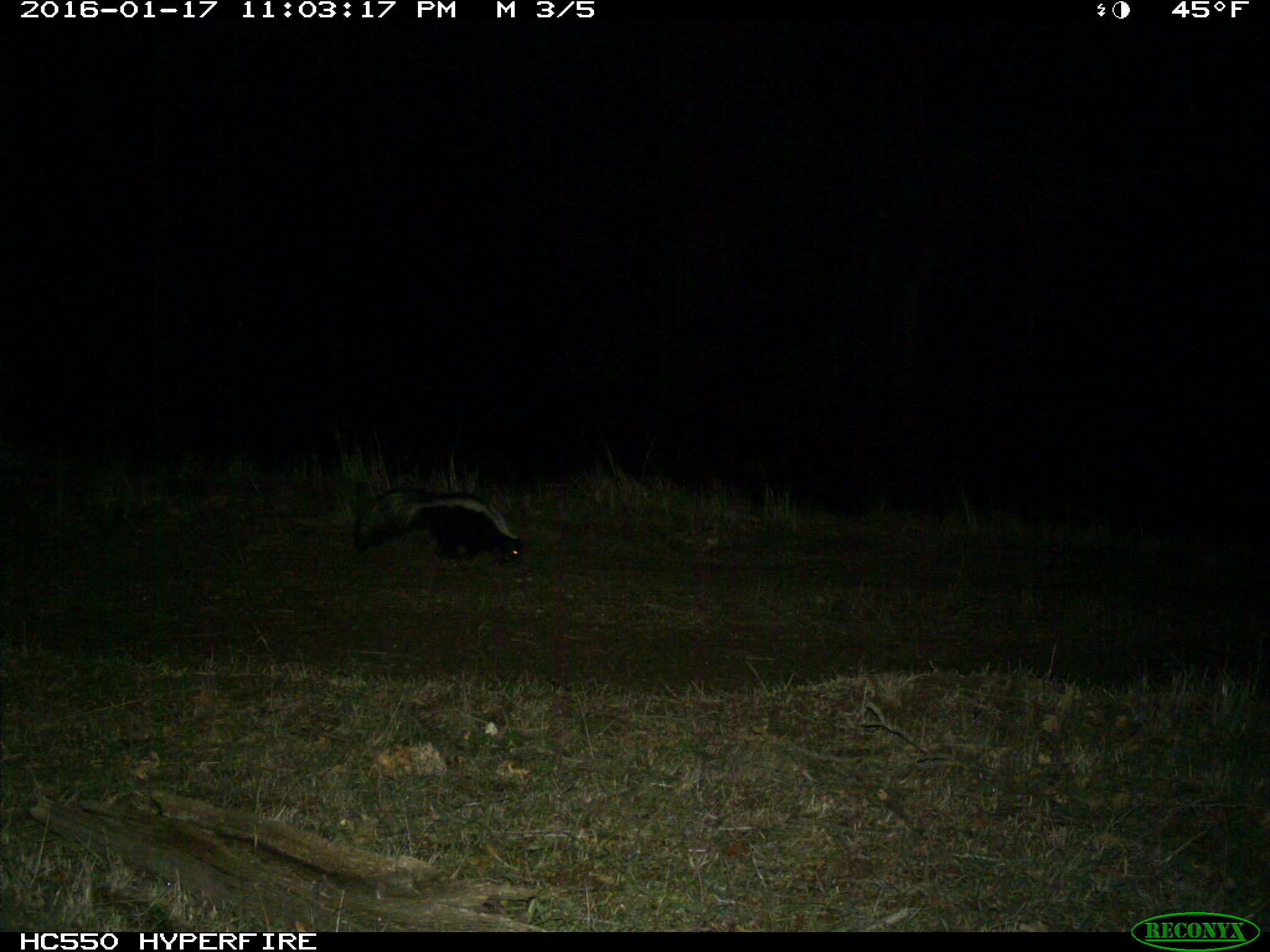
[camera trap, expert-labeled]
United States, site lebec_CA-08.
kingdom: Animalia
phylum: Chordata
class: Mammalia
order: Carnivora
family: Mephitidae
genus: Mephitis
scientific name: Mephitis mephitis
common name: striped skunk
Mephitis mephitis (striped skunk).